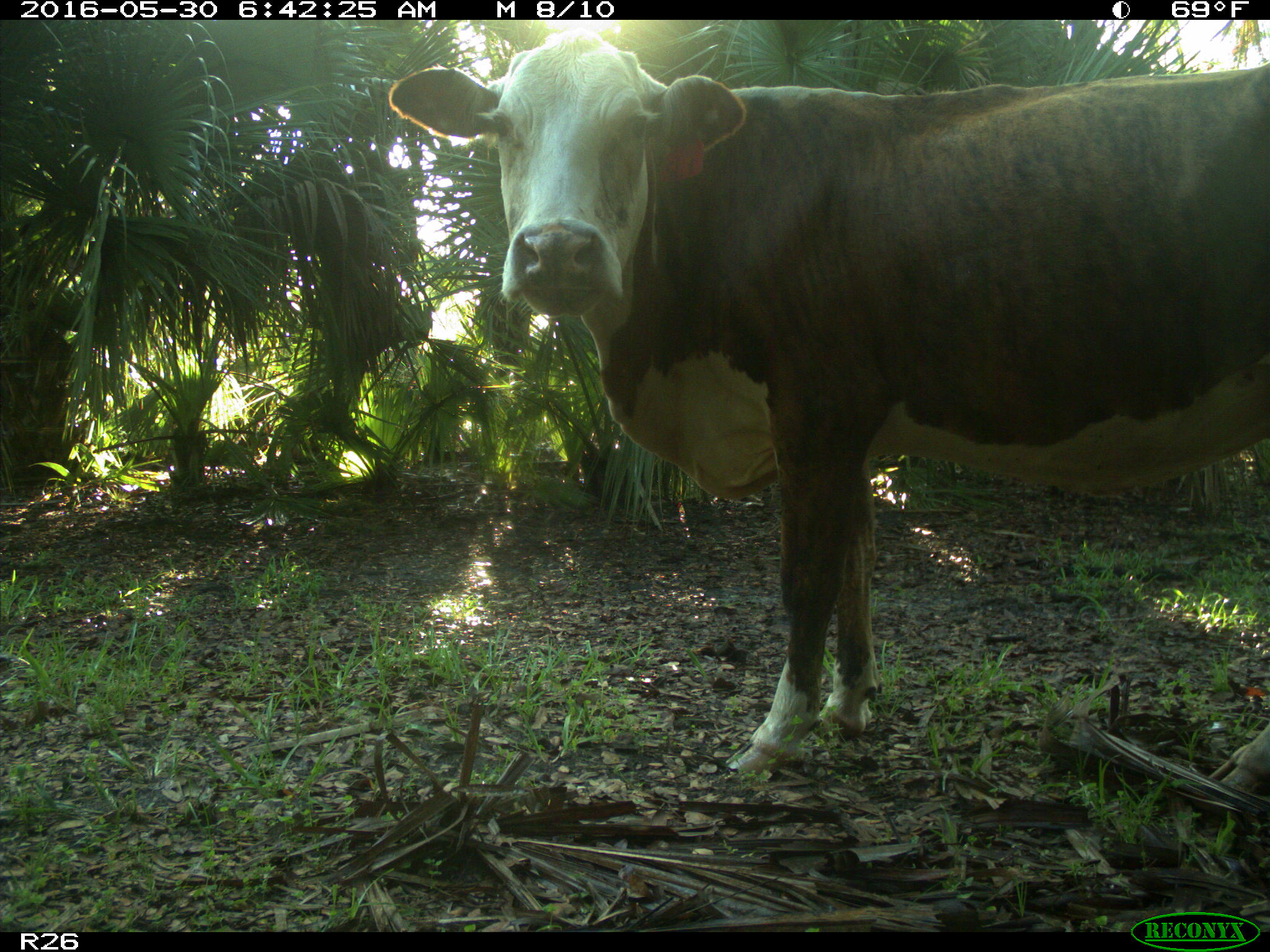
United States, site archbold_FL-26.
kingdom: Animalia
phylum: Chordata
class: Mammalia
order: Artiodactyla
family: Bovidae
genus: Bos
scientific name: Bos taurus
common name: domestic cow